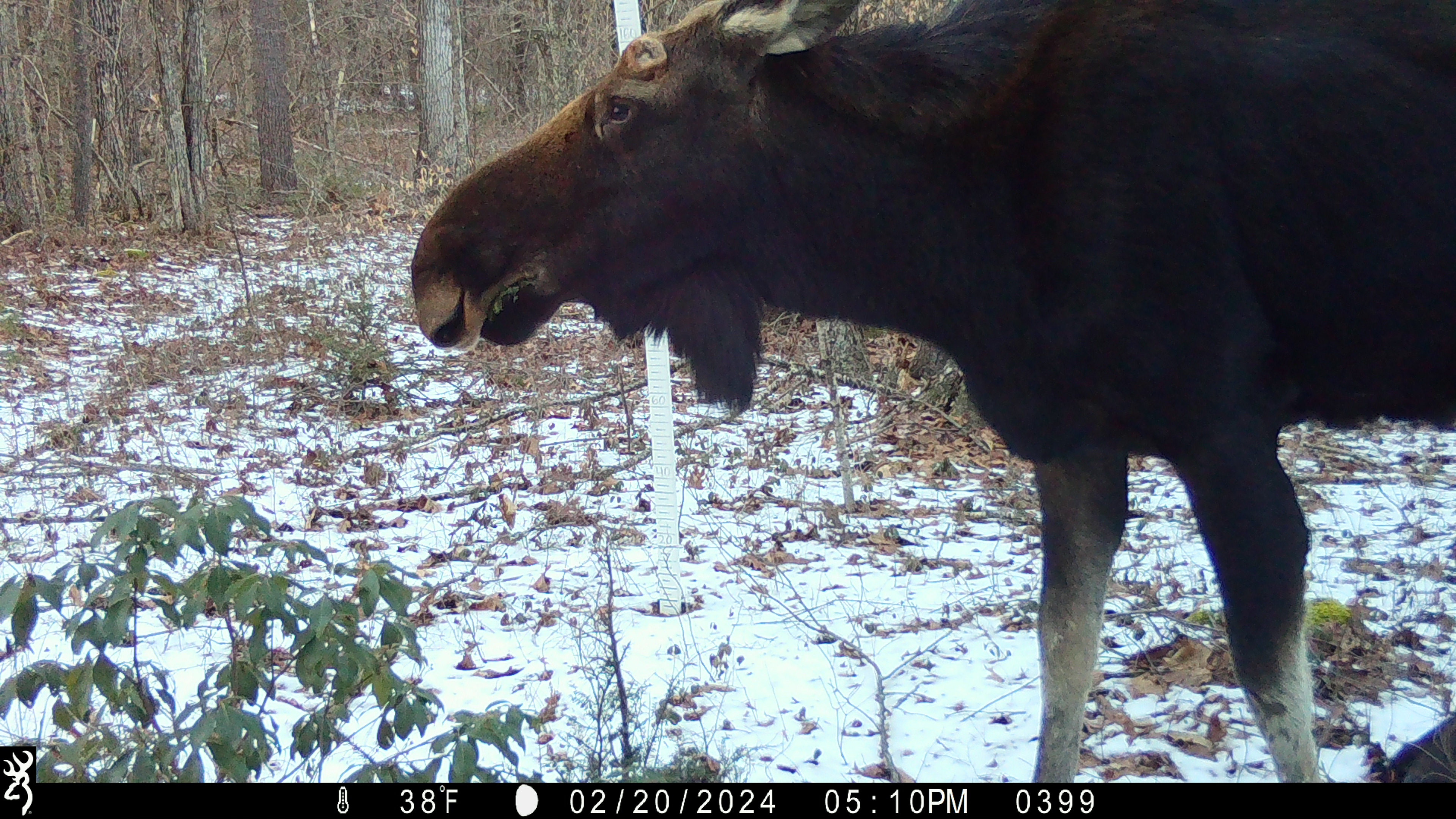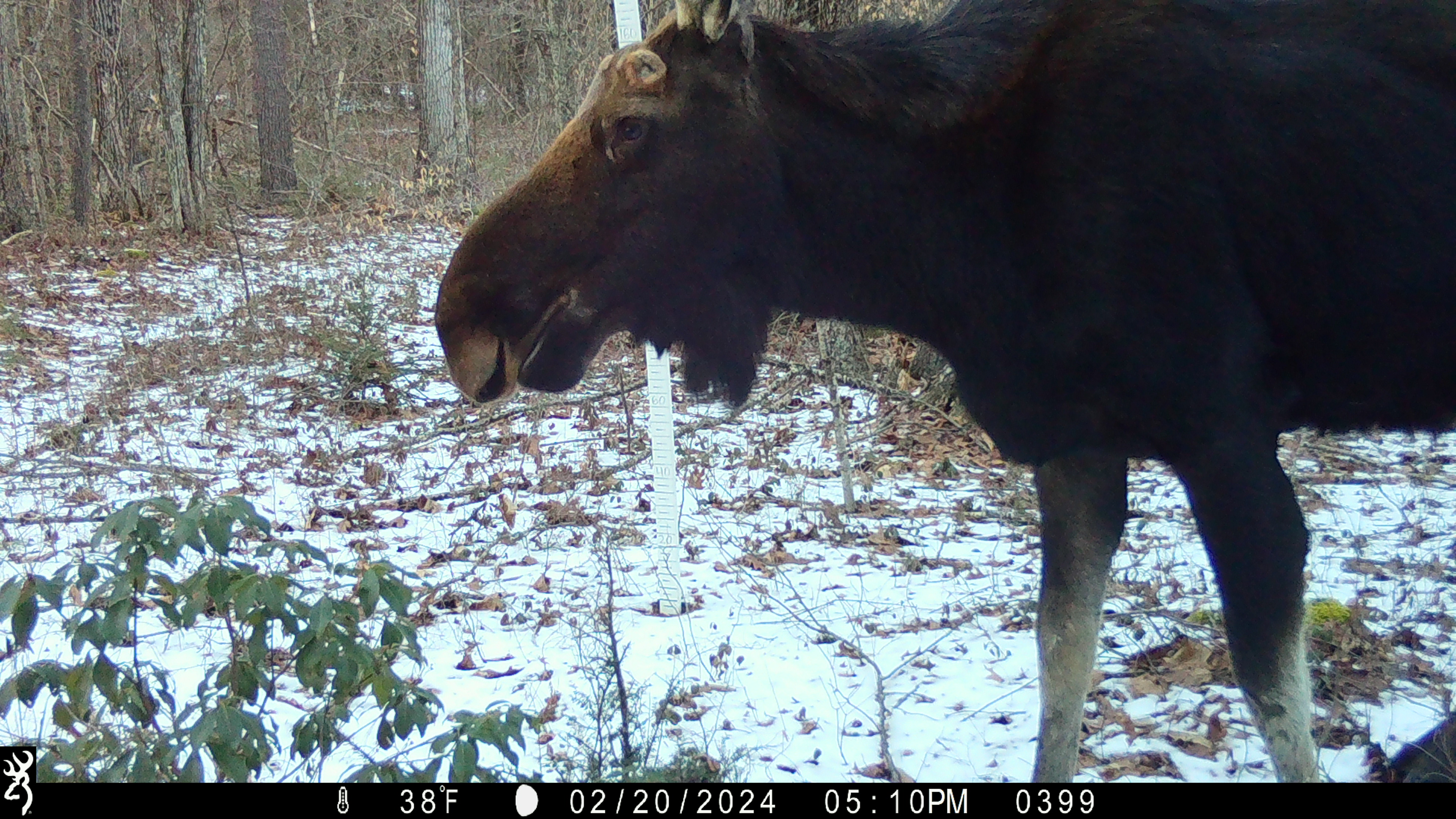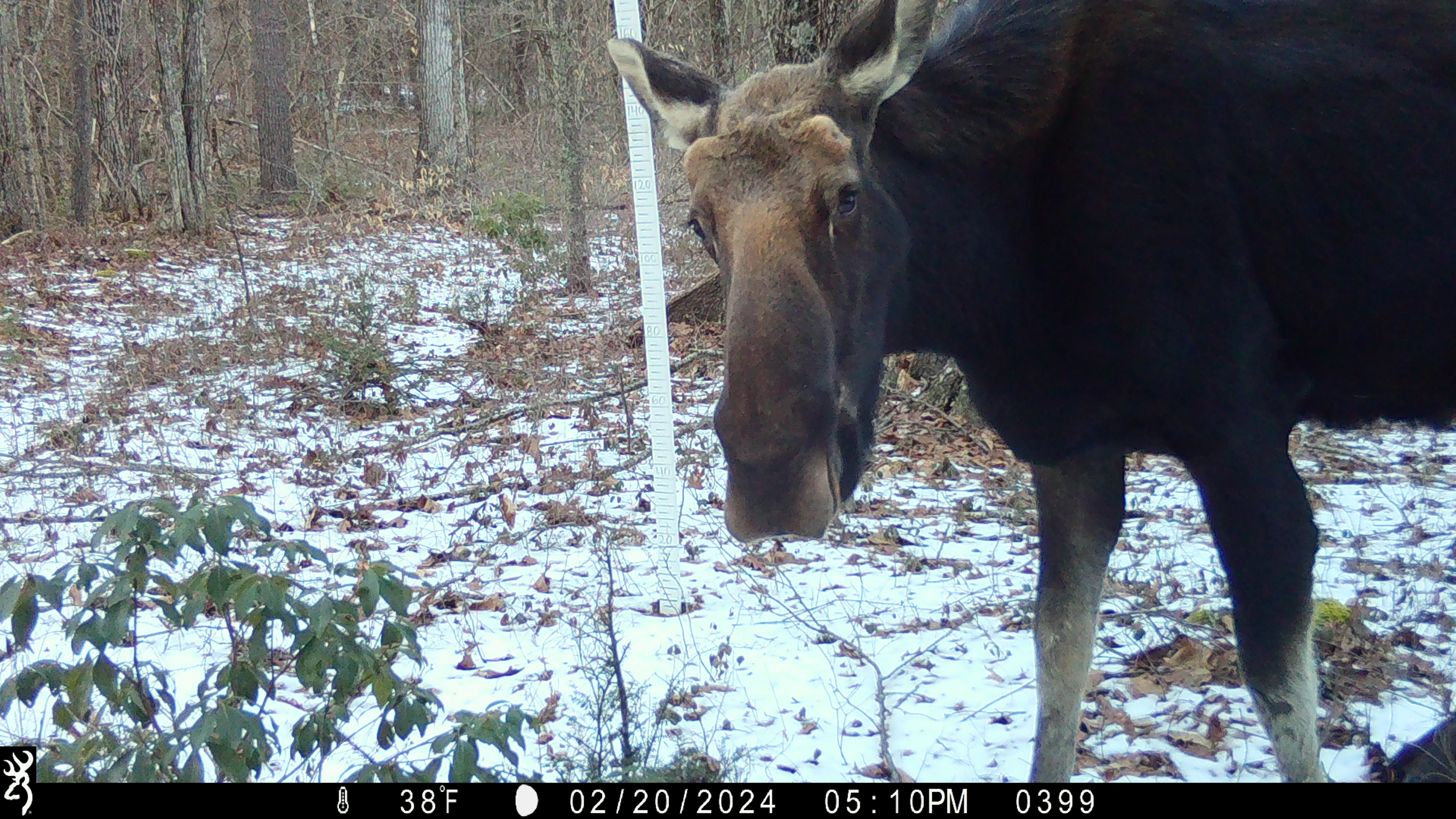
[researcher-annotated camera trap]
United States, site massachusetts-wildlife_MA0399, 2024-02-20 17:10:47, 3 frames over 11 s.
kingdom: Animalia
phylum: Chordata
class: Mammalia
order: Artiodactyla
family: Cervidae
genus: Alces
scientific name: Alces alces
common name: moose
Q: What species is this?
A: Moose (Alces alces).